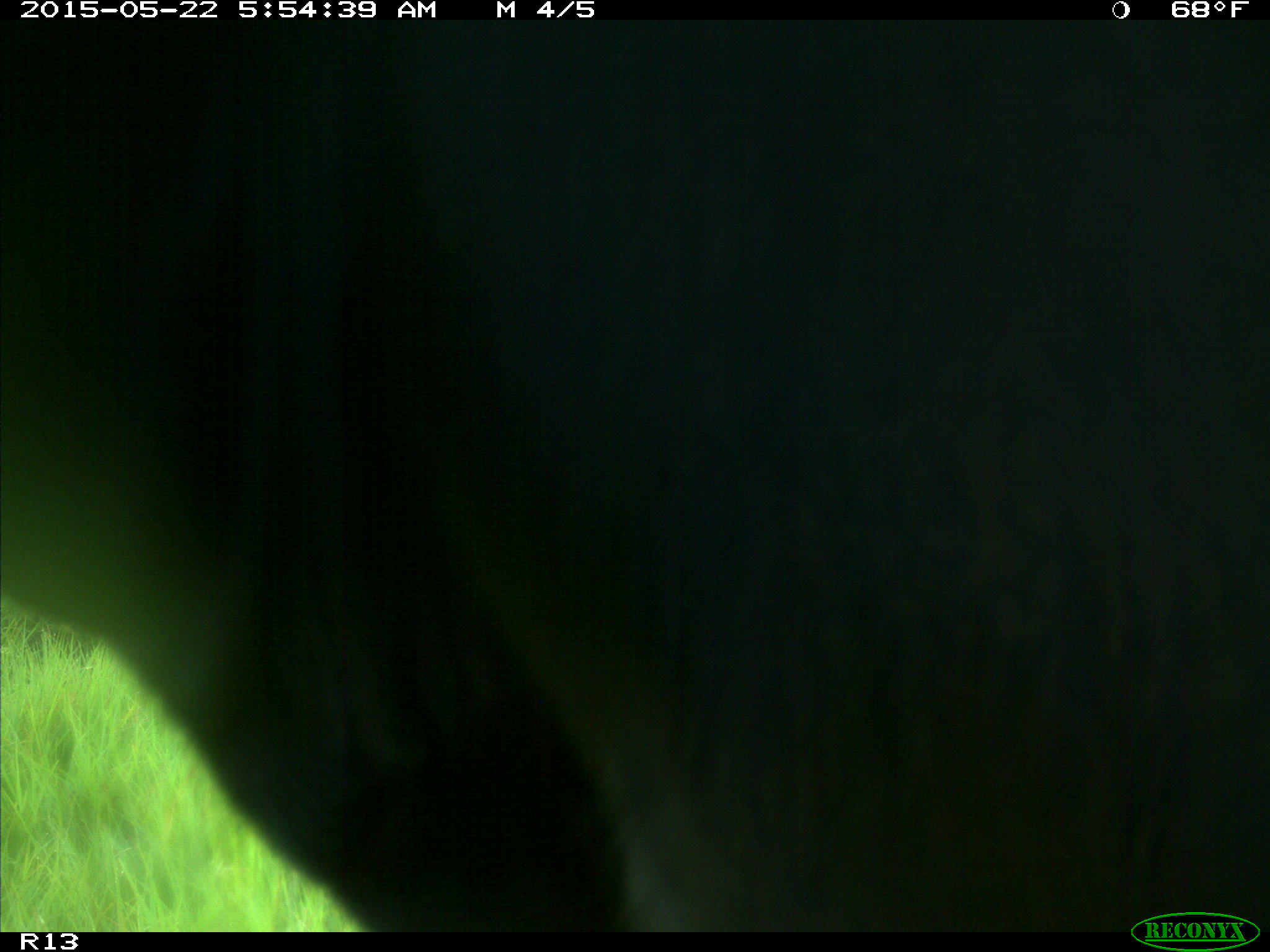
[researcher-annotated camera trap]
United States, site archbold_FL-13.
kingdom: Animalia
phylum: Chordata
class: Mammalia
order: Artiodactyla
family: Bovidae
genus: Bos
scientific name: Bos taurus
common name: domestic cow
Bos taurus (domestic cow).